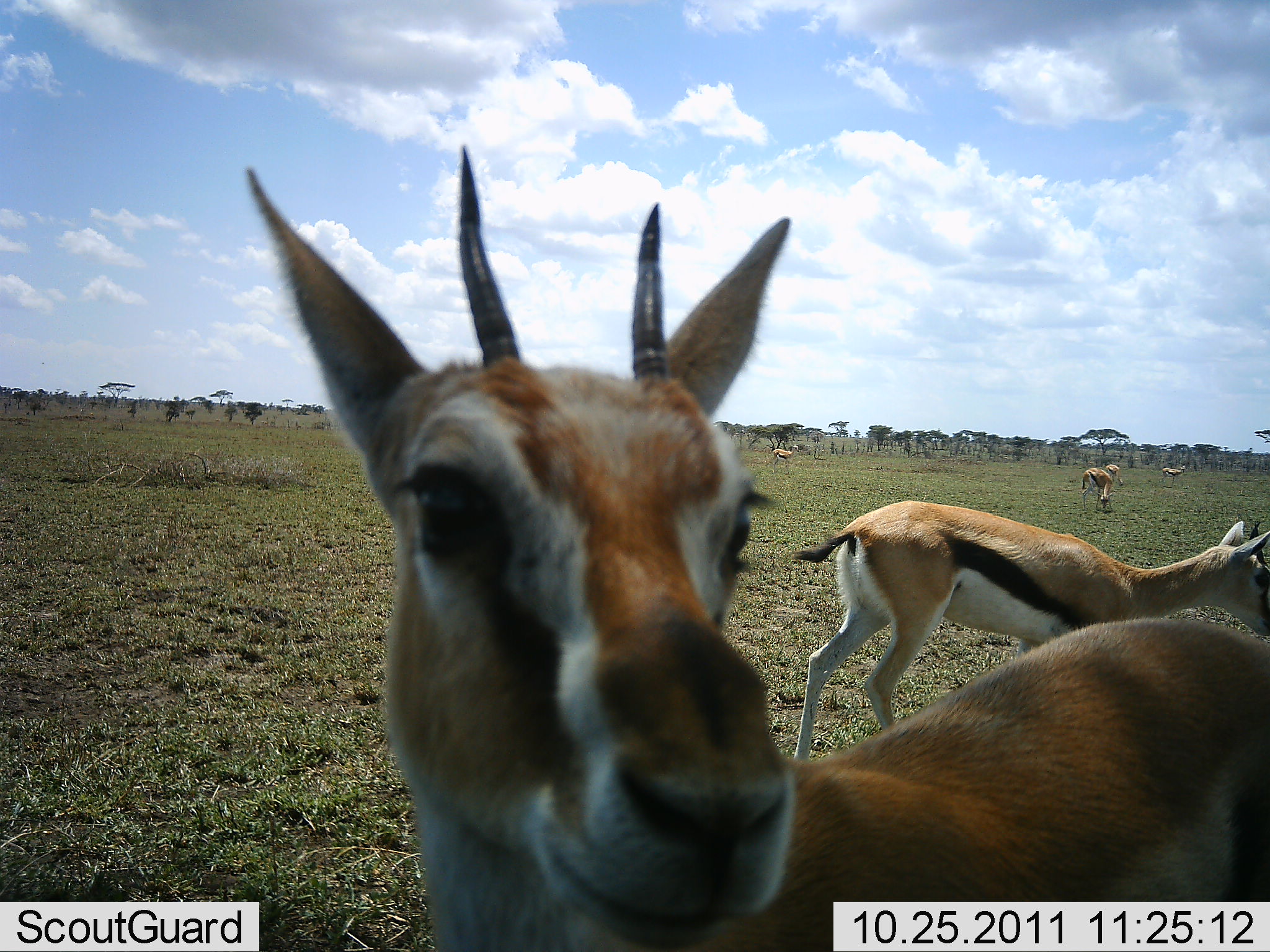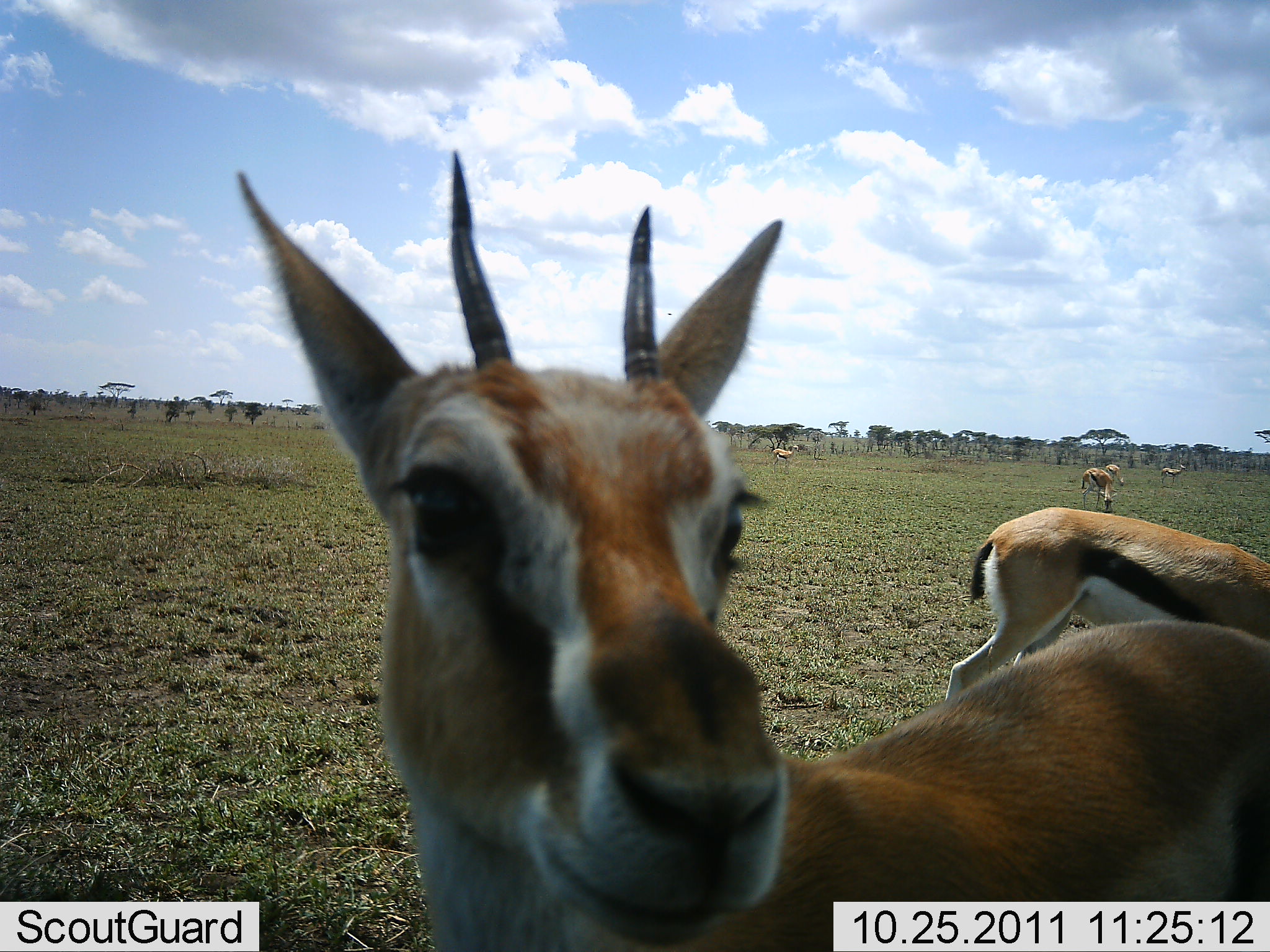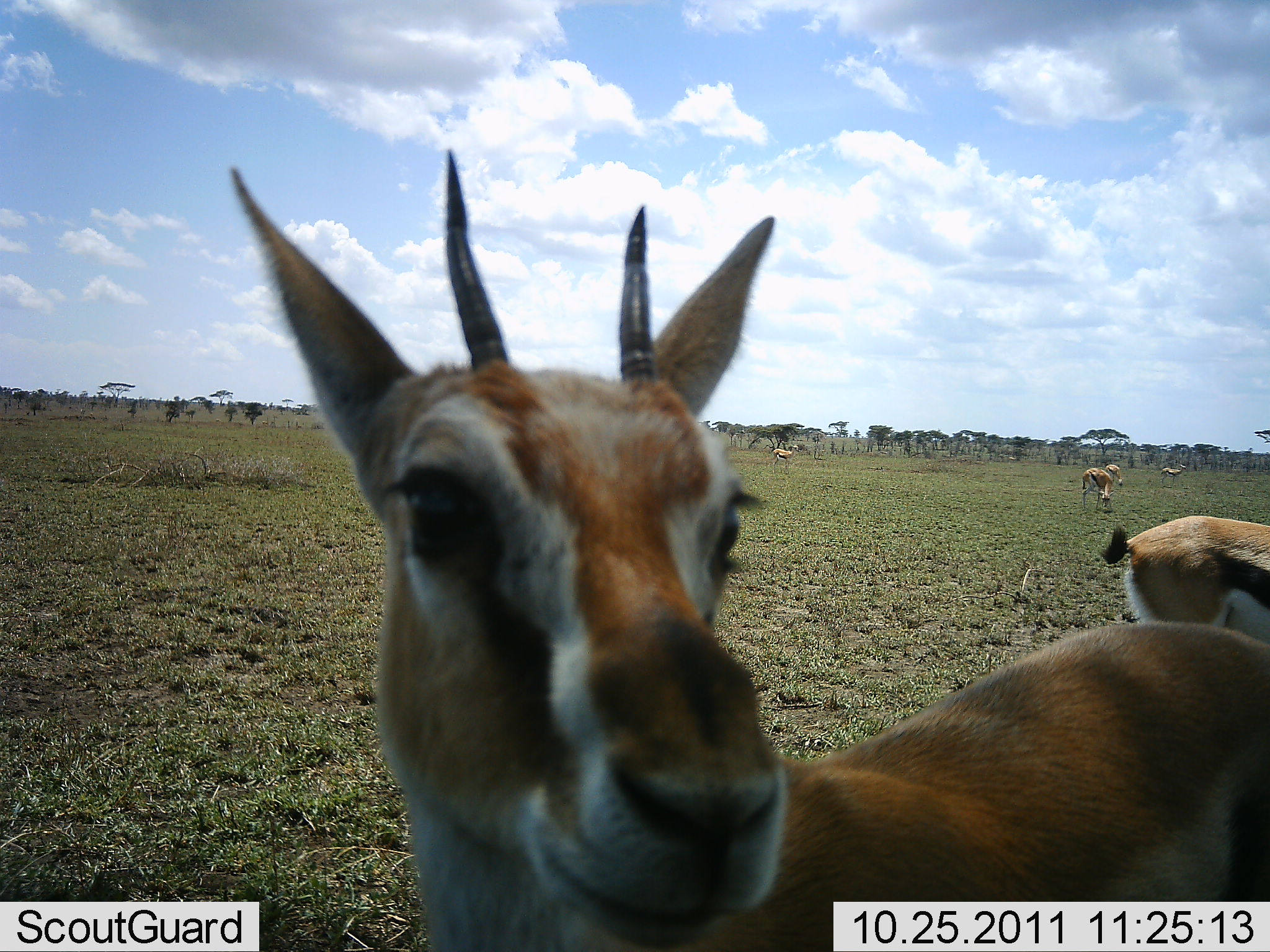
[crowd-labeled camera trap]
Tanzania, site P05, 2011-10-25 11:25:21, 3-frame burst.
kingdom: Animalia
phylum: Chordata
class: Mammalia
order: Artiodactyla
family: Bovidae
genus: Eudorcas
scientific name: Eudorcas thomsonii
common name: thomson's gazelle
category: gazellethomsons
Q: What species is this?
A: Gazellethomsons (thomson's gazelle) (Eudorcas thomsonii).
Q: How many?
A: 6.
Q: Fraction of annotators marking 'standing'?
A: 100%.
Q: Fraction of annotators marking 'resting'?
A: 0%.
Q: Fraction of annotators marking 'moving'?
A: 29%.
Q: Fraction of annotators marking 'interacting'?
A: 14%.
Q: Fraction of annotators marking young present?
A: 0%.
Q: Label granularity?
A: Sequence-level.